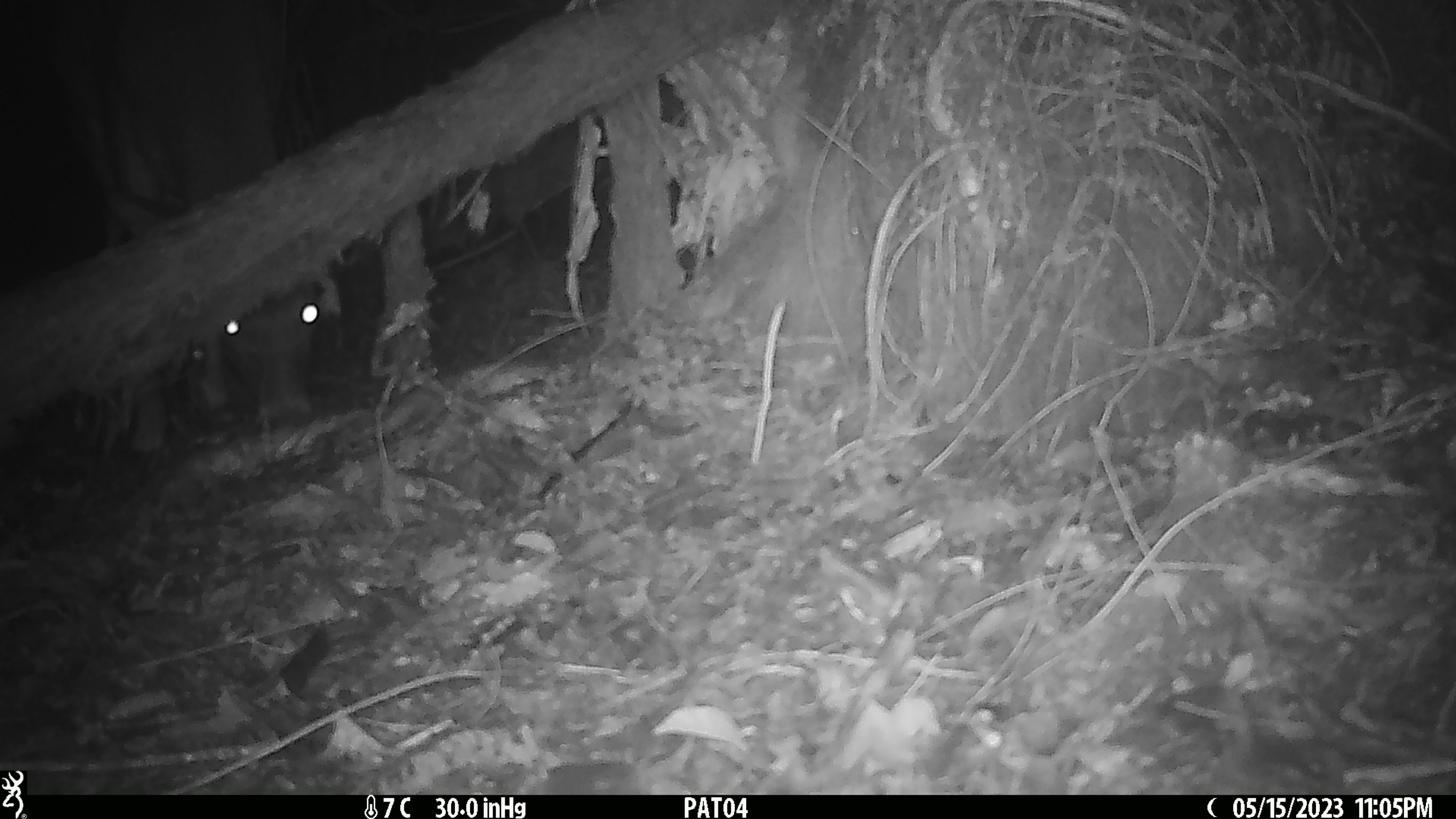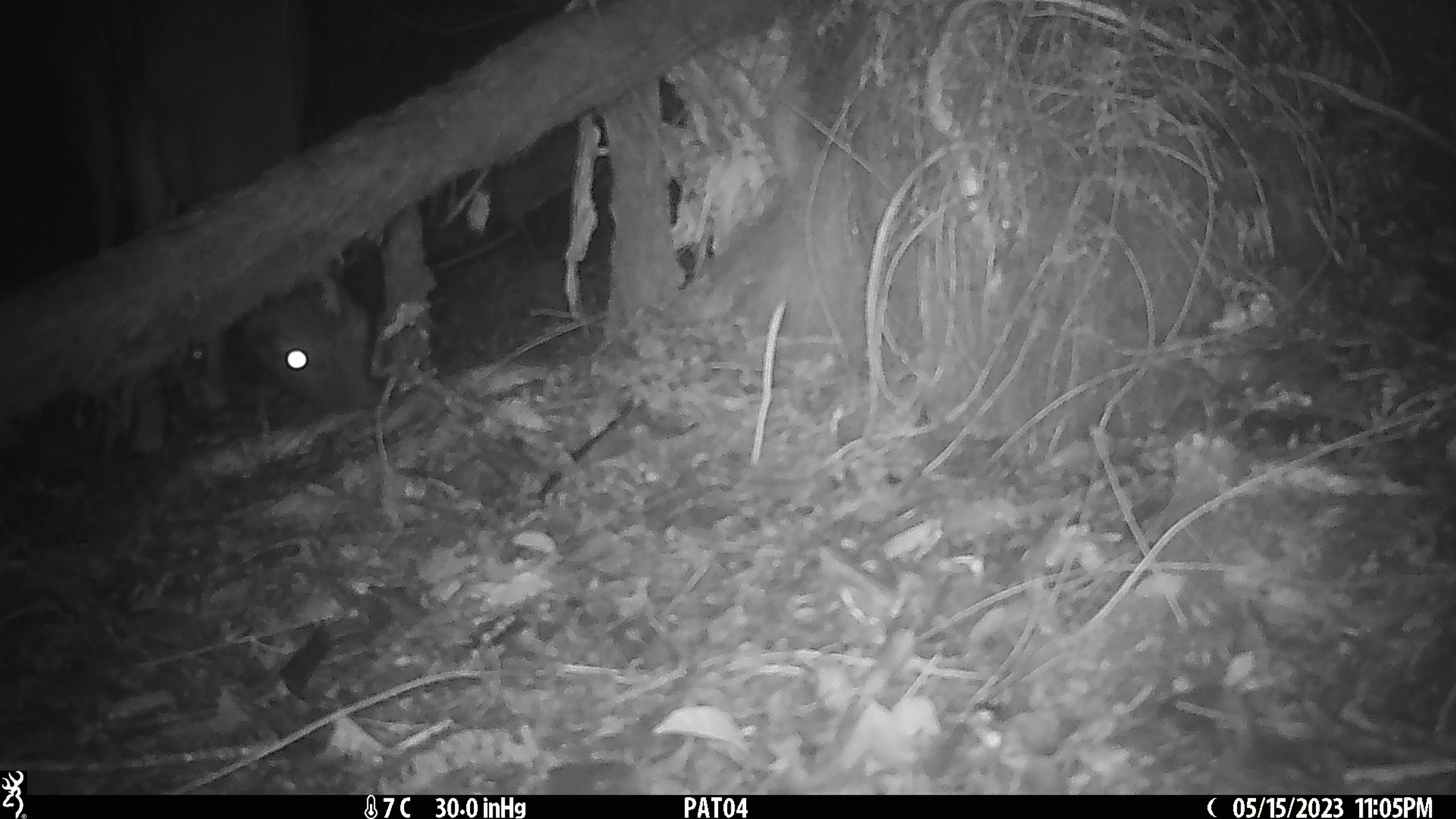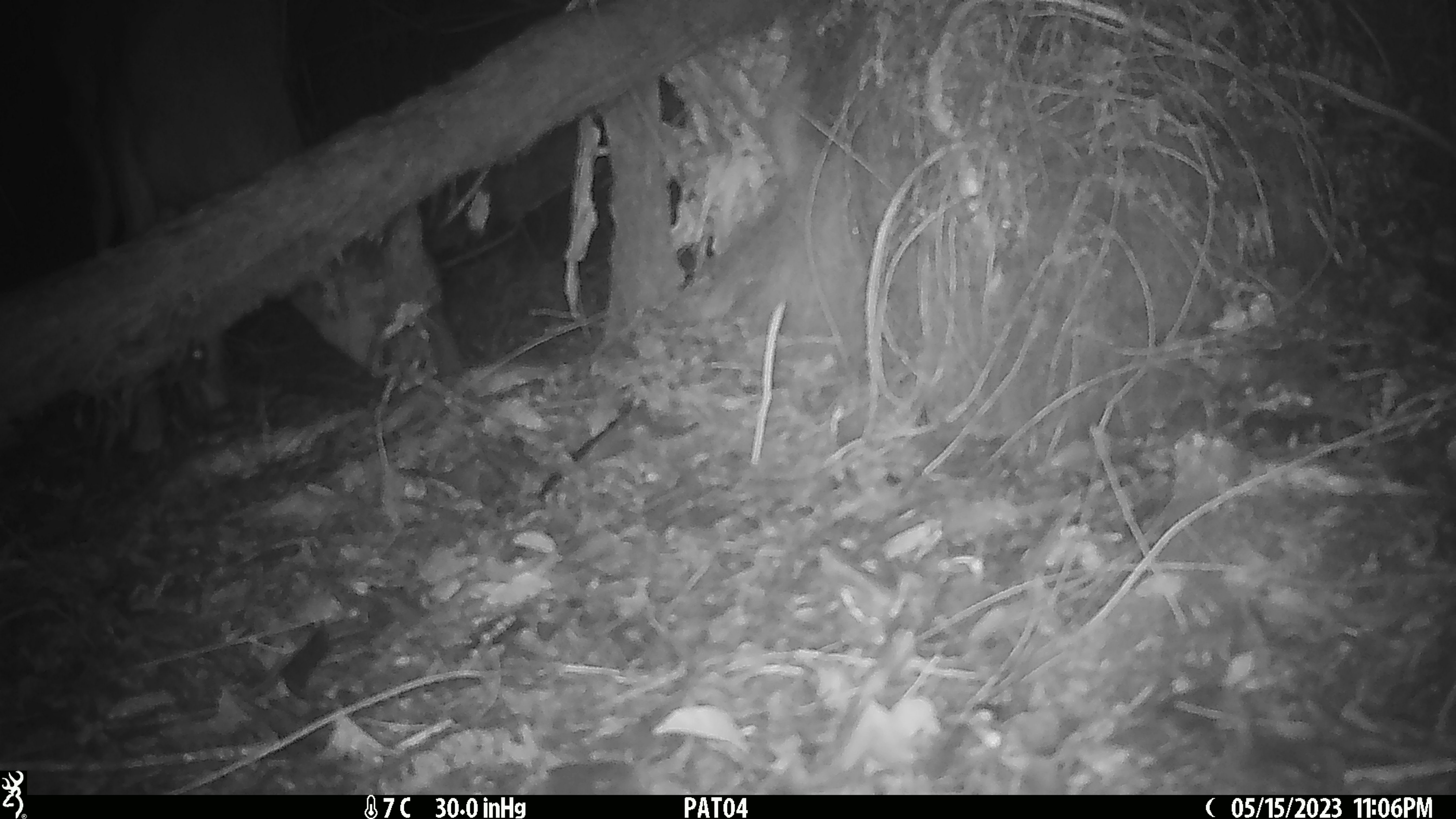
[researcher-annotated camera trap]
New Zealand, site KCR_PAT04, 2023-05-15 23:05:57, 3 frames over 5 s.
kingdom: Animalia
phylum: Chordata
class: Mammalia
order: Artiodactyla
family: Cervidae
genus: Odocoileus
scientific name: Odocoileus virginianus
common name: white-tailed deer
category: white tailed deer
White tailed deer (white-tailed deer) (Odocoileus virginianus).